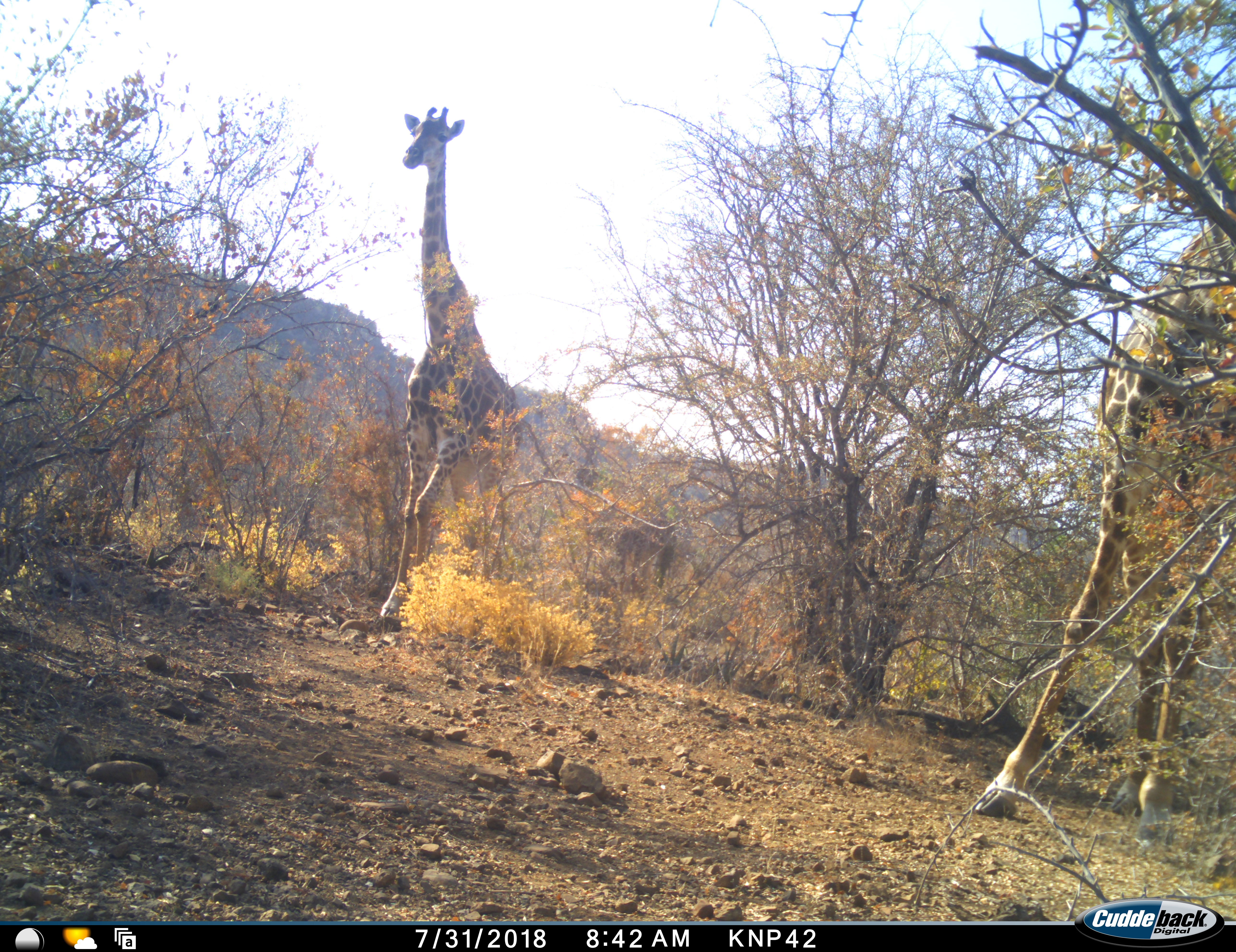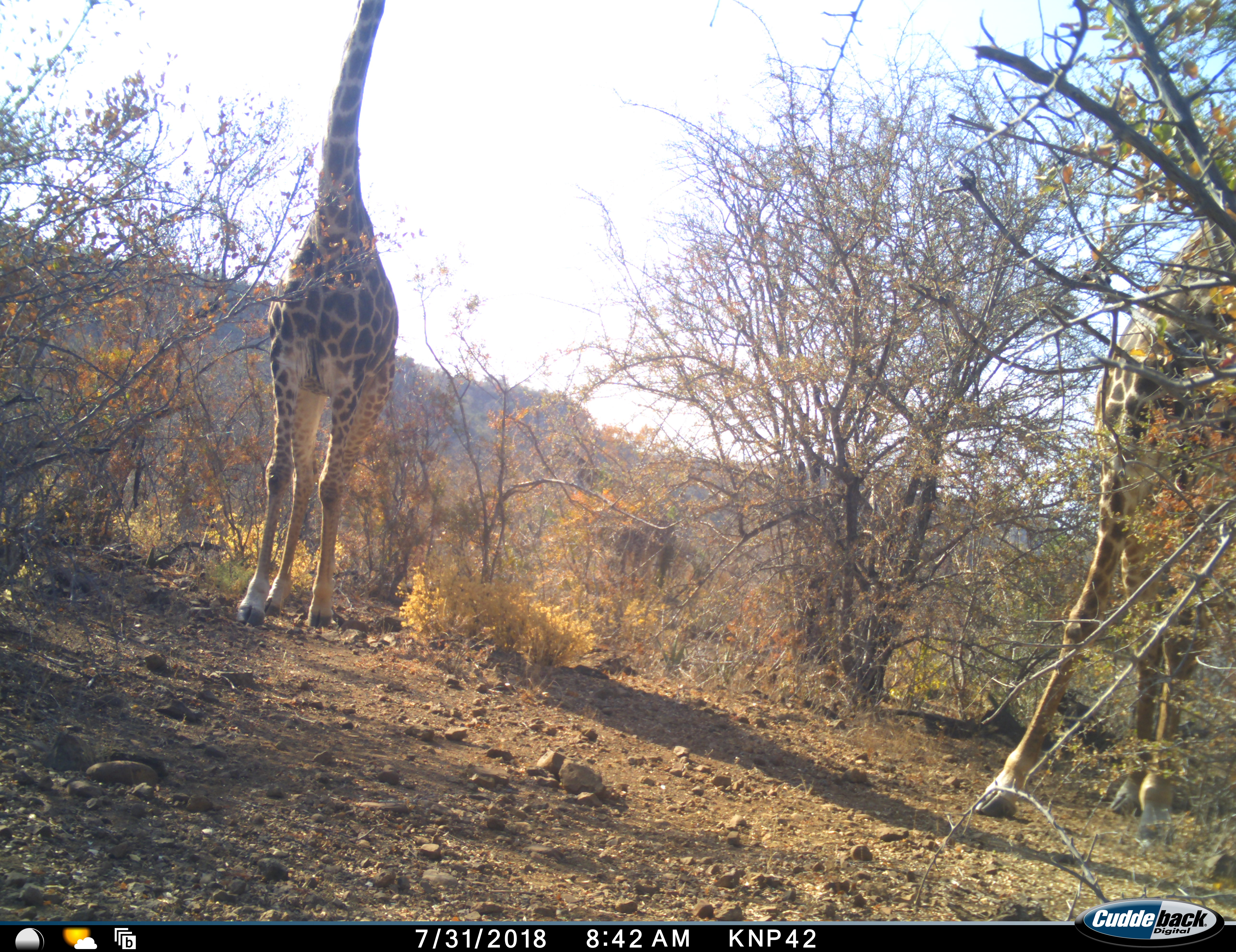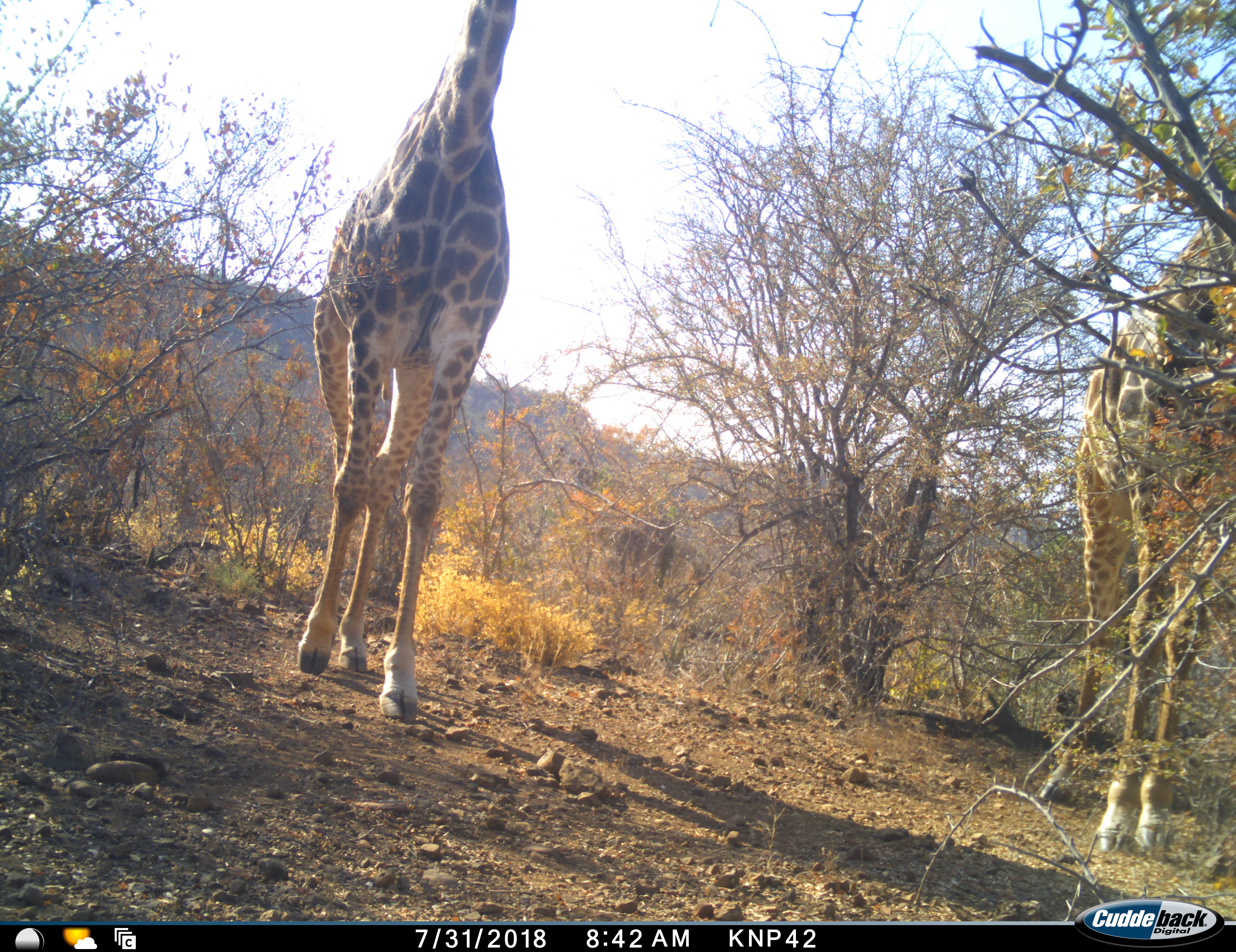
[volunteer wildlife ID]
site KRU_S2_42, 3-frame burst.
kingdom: Animalia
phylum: Chordata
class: Mammalia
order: Artiodactyla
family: Giraffidae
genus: Giraffa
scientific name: Giraffa camelopardalis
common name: giraffe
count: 2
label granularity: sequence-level